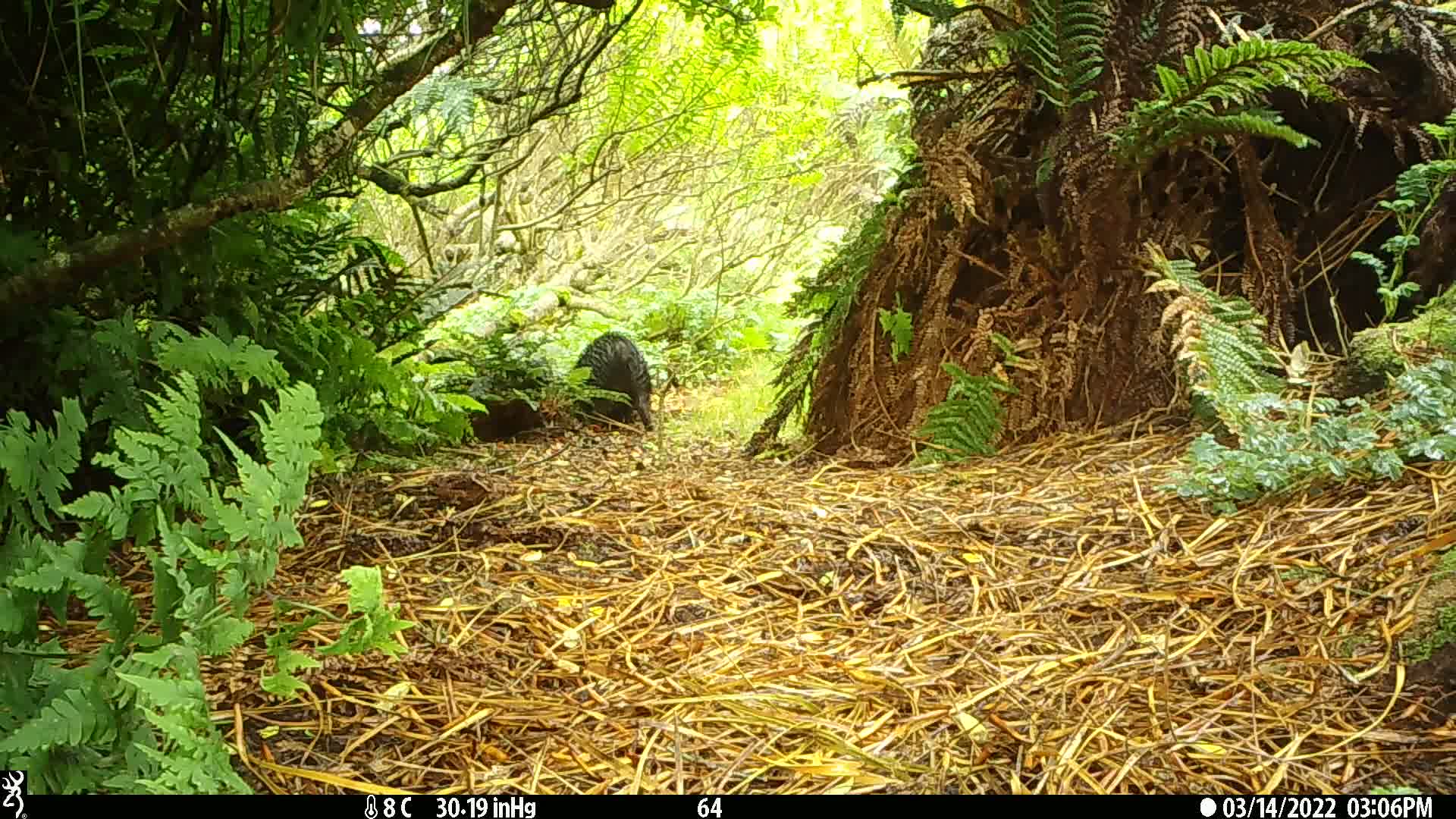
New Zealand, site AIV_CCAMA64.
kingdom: Animalia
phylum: Chordata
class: Mammalia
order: Artiodactyla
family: Suidae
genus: Sus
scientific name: Sus scrofa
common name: pig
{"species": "pig (Sus scrofa)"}